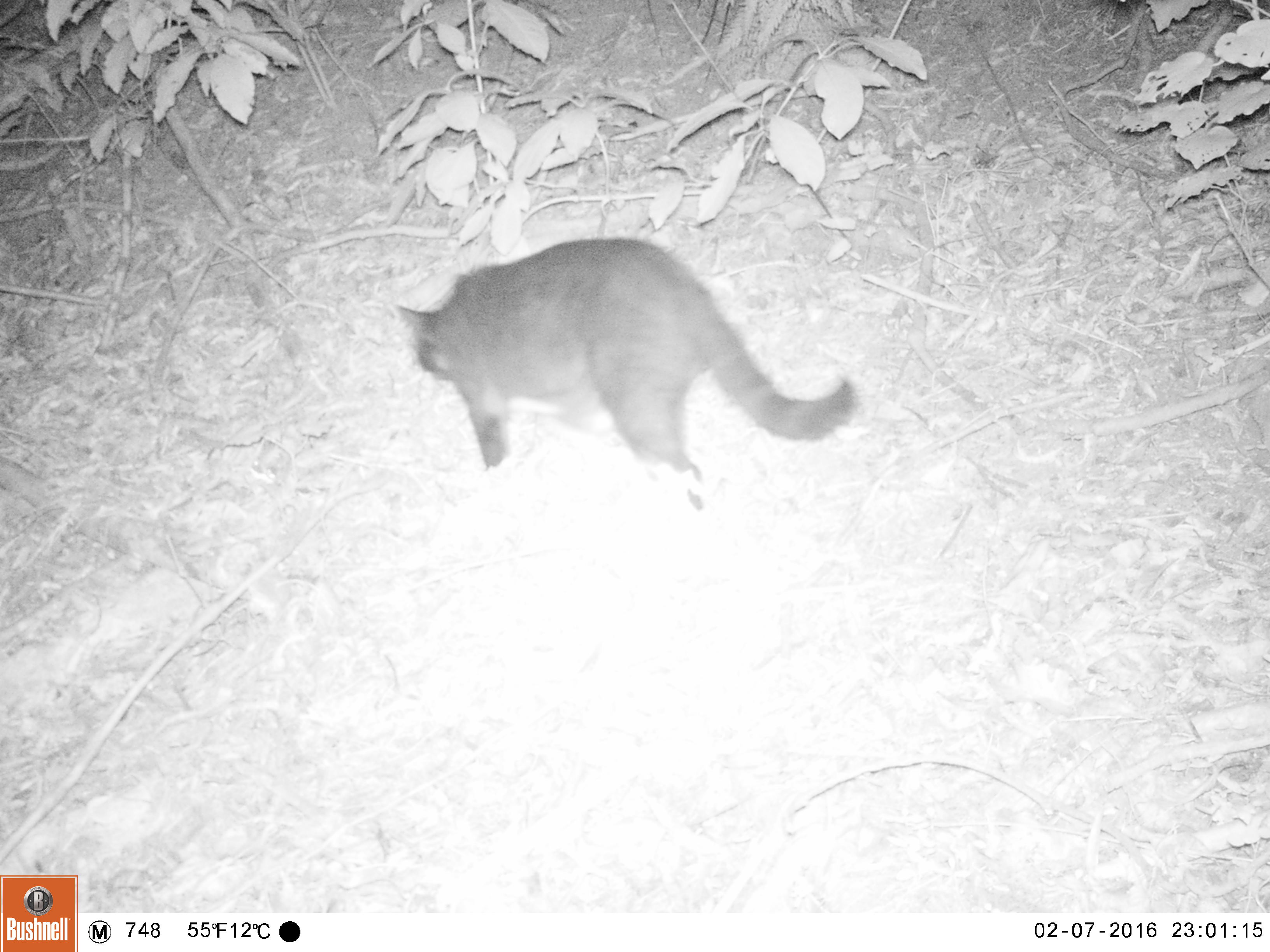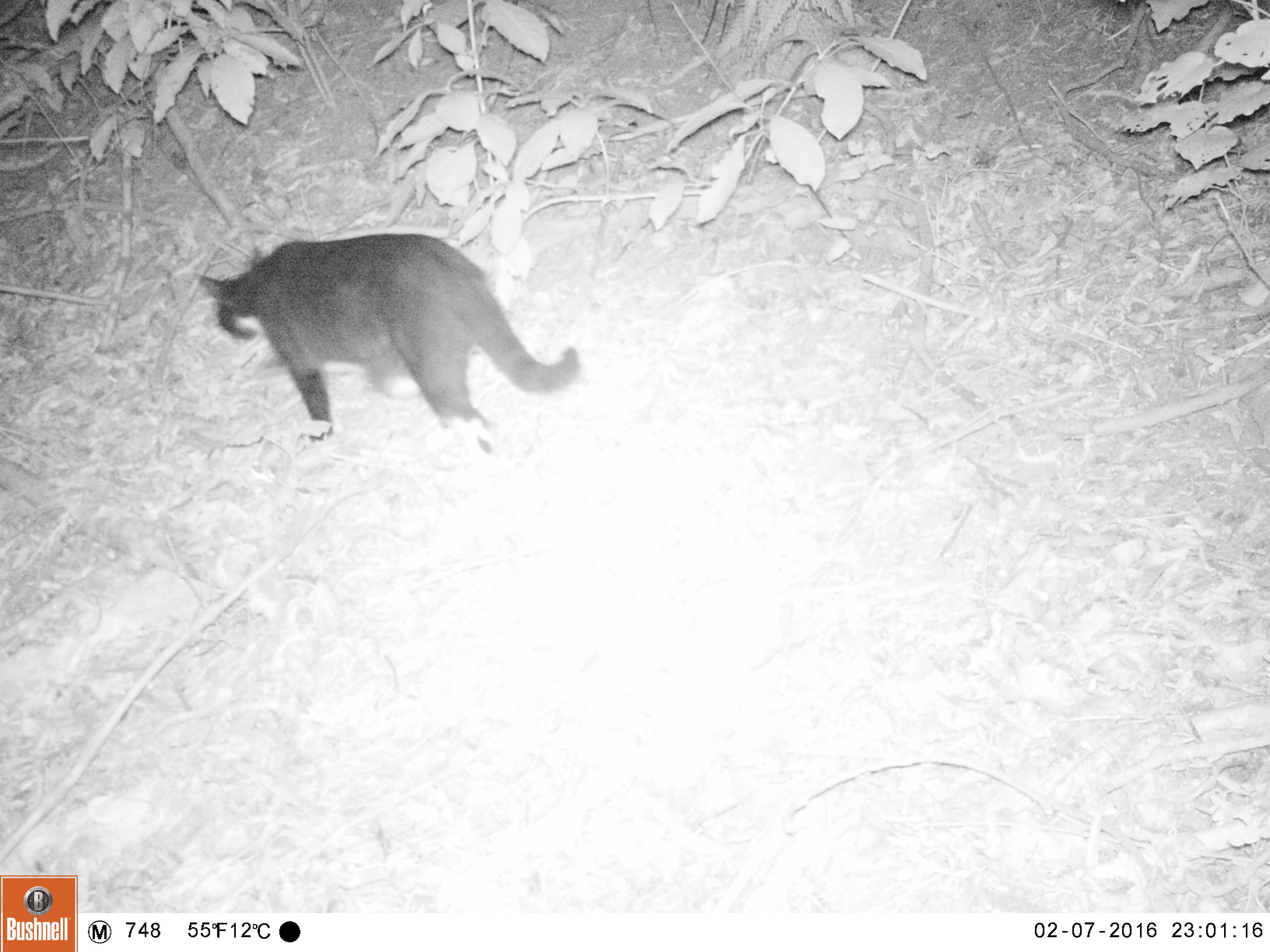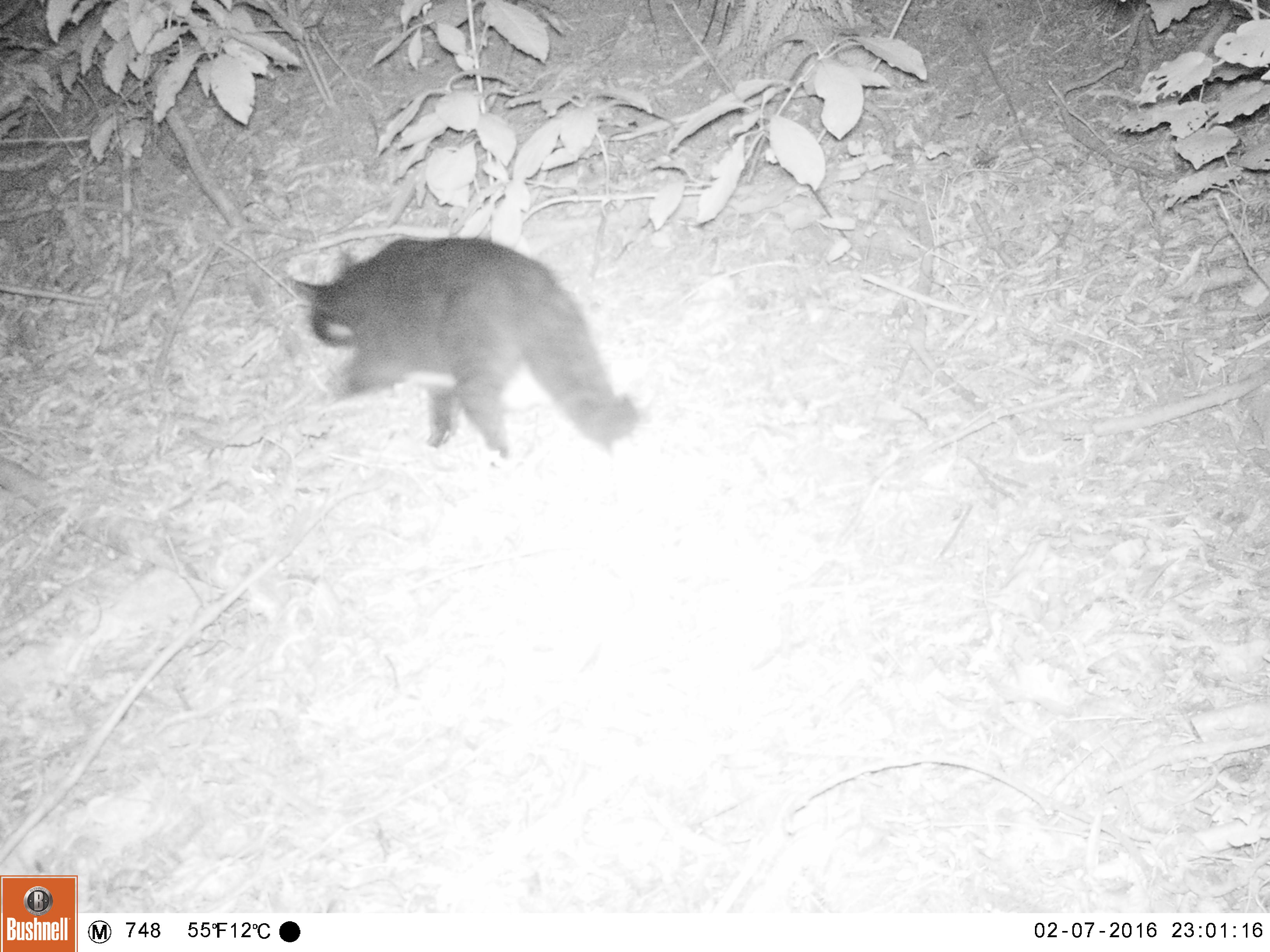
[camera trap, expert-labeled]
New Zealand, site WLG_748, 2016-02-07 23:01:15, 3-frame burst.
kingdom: Animalia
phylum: Chordata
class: Mammalia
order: Carnivora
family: Felidae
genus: Felis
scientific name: Felis catus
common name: domestic cat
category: cat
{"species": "cat (domestic cat) (Felis catus)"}